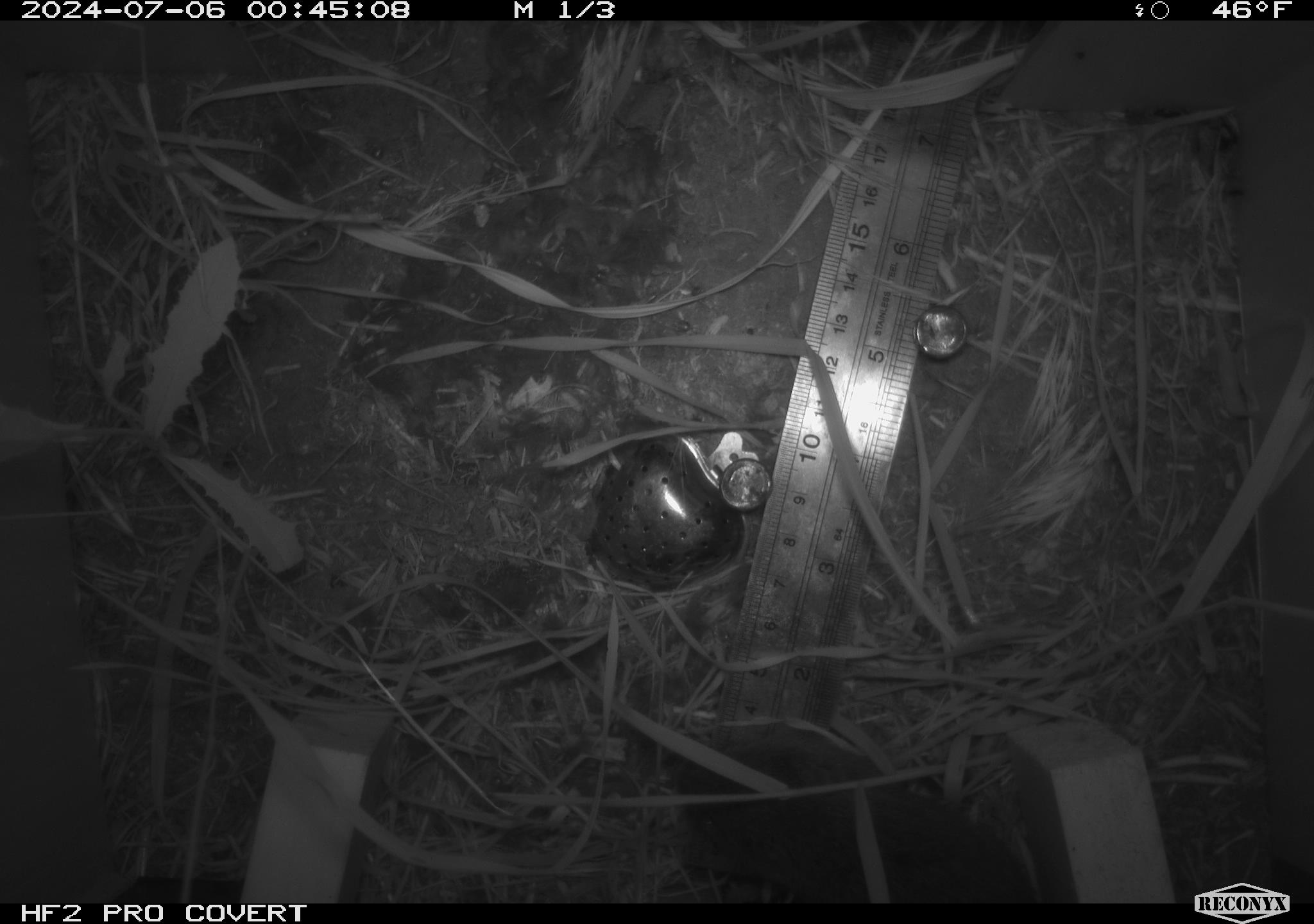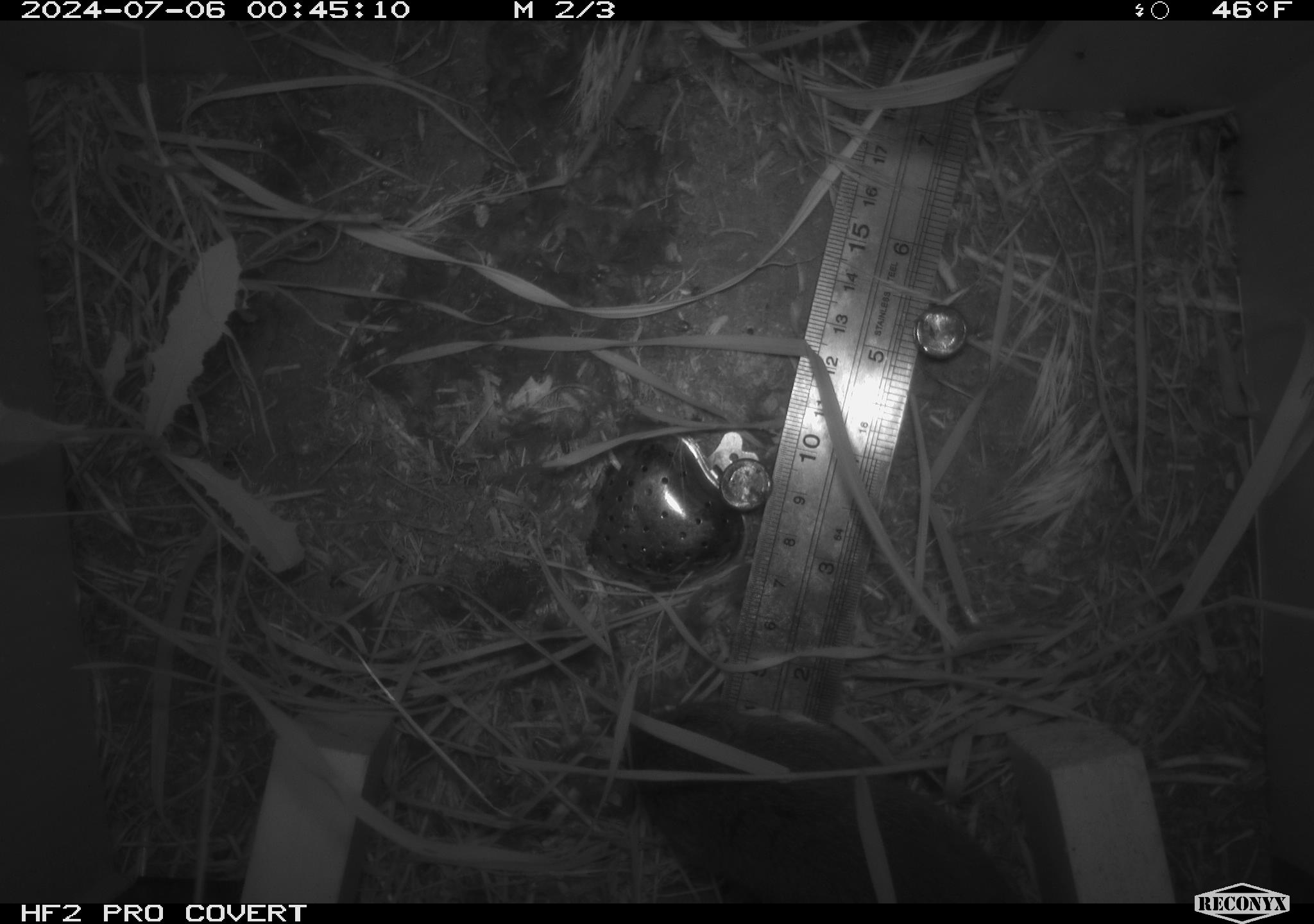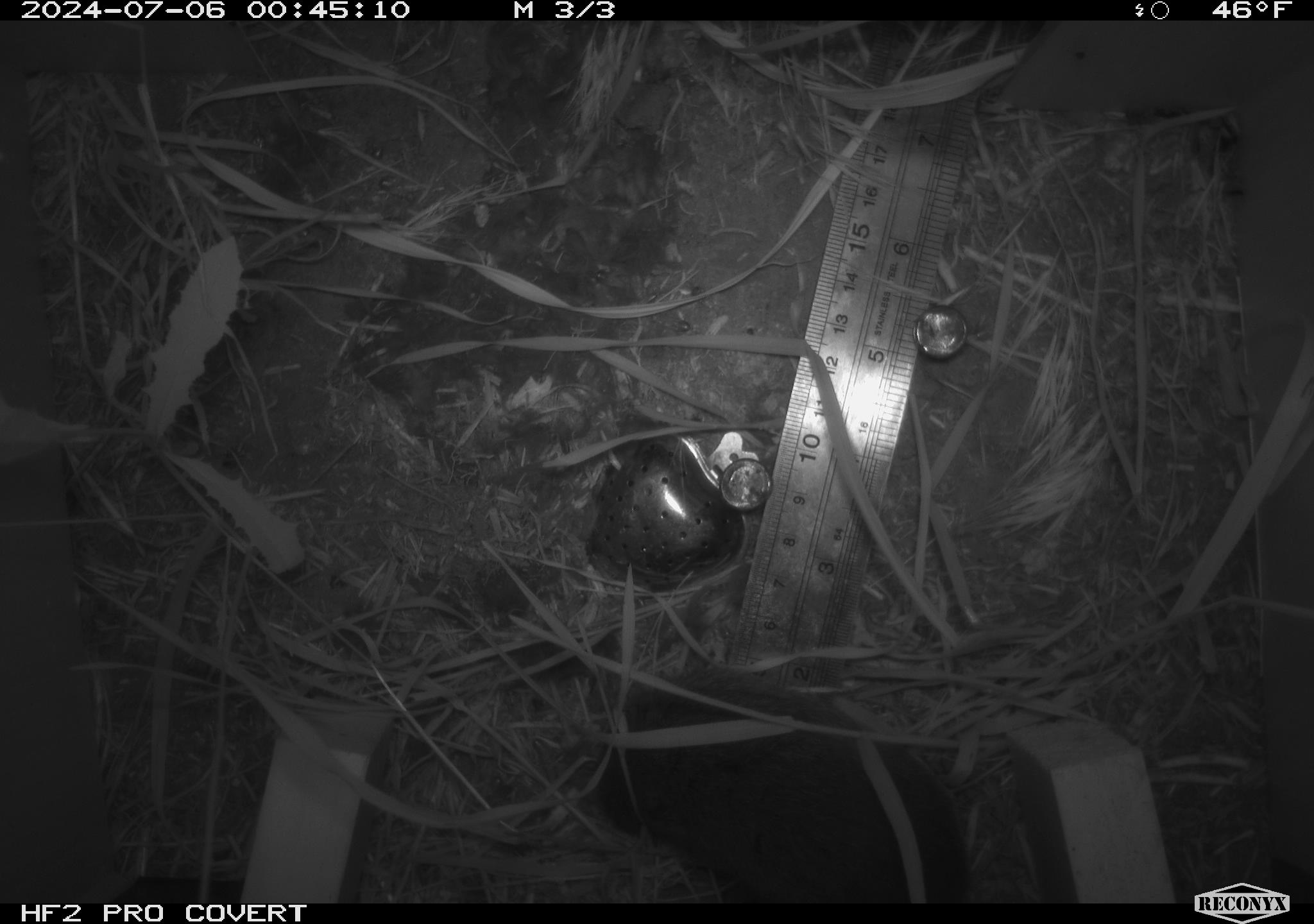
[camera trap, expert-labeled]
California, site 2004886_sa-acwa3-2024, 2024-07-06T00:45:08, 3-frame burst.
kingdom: Animalia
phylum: Chordata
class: Mammalia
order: Rodentia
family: Cricetidae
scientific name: Arvicolinae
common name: voles, lemmings, and muskrats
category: arvicolinae subfamily